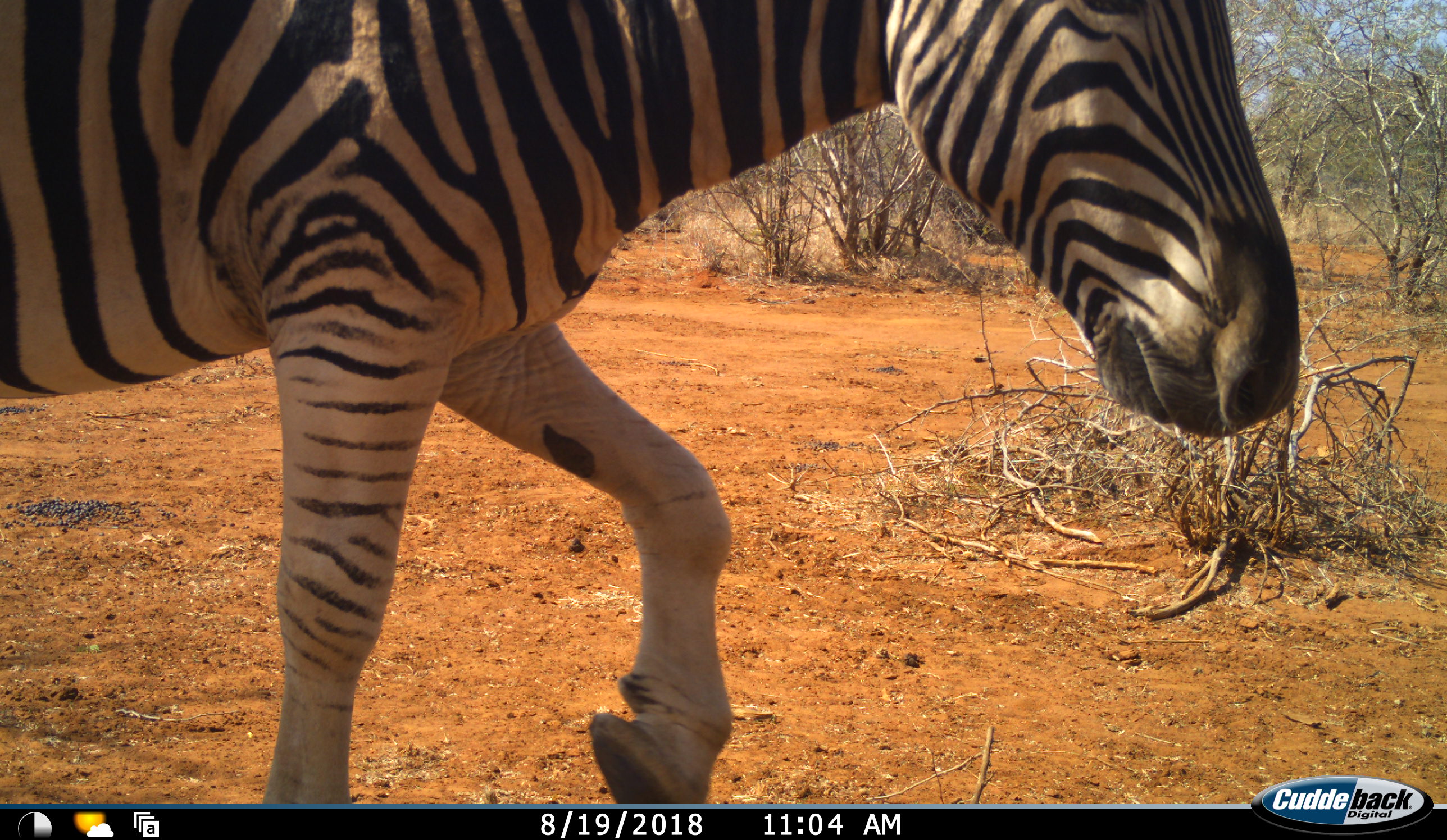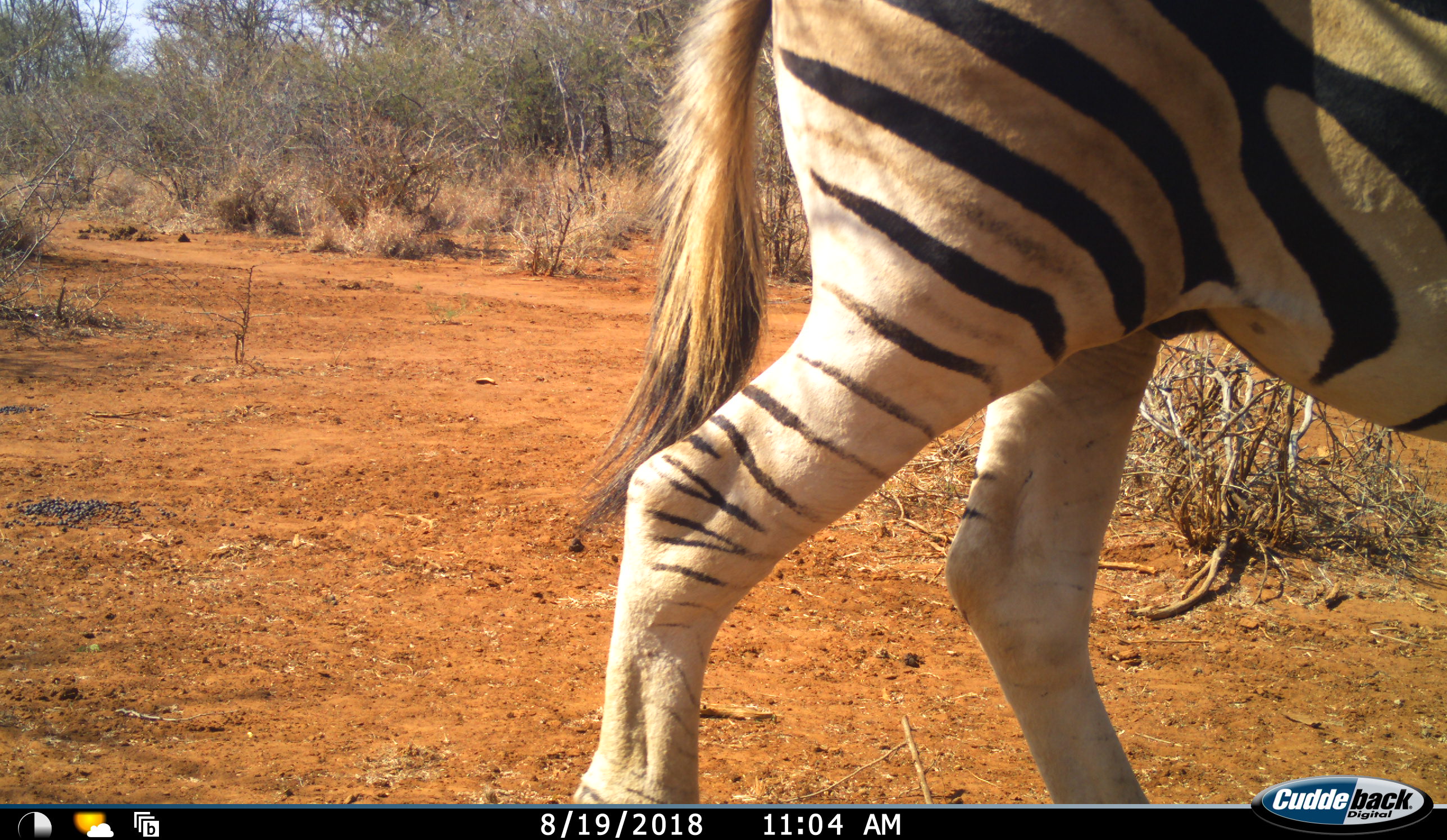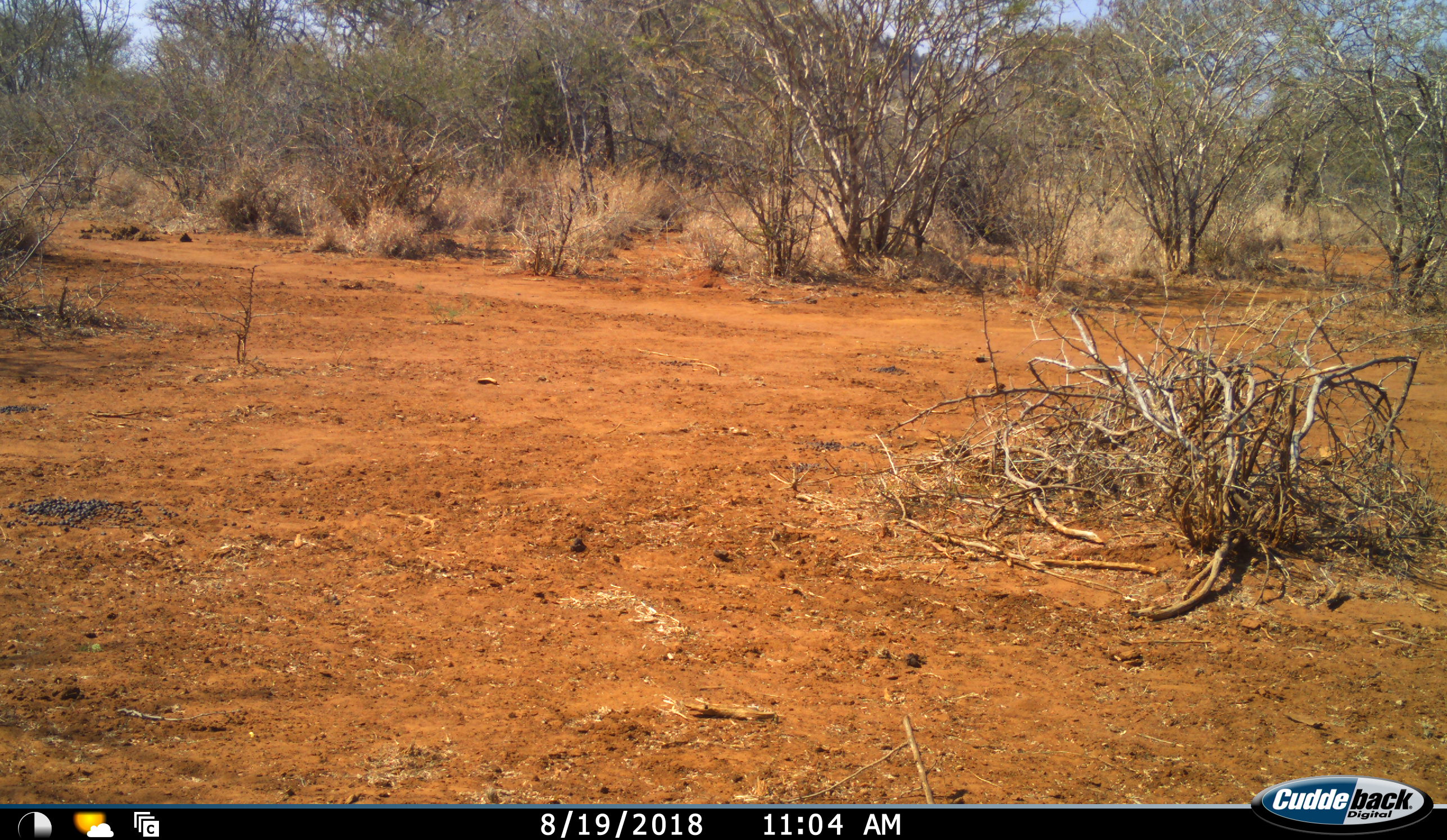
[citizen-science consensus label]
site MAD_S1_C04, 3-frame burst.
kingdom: Animalia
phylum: Chordata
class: Mammalia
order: Perissodactyla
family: Equidae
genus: Equus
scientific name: Equus quagga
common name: plains zebra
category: zebraplains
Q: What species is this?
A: Zebraplains (plains zebra) (Equus quagga).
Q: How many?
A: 1.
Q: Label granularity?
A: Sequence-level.